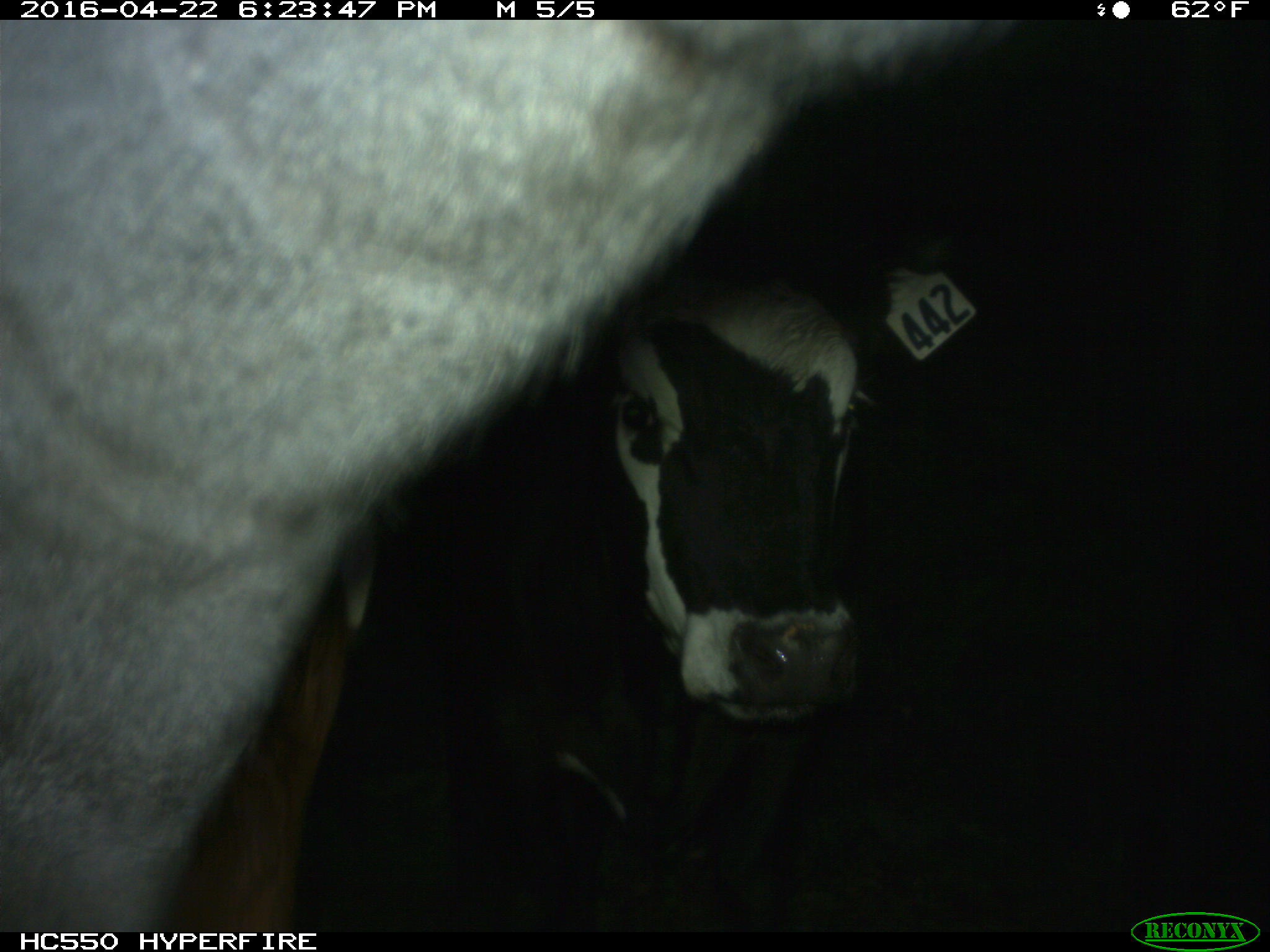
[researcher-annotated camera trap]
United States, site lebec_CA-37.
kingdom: Animalia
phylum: Chordata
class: Mammalia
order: Artiodactyla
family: Bovidae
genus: Bos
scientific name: Bos taurus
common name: domestic cow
Bos taurus (domestic cow).